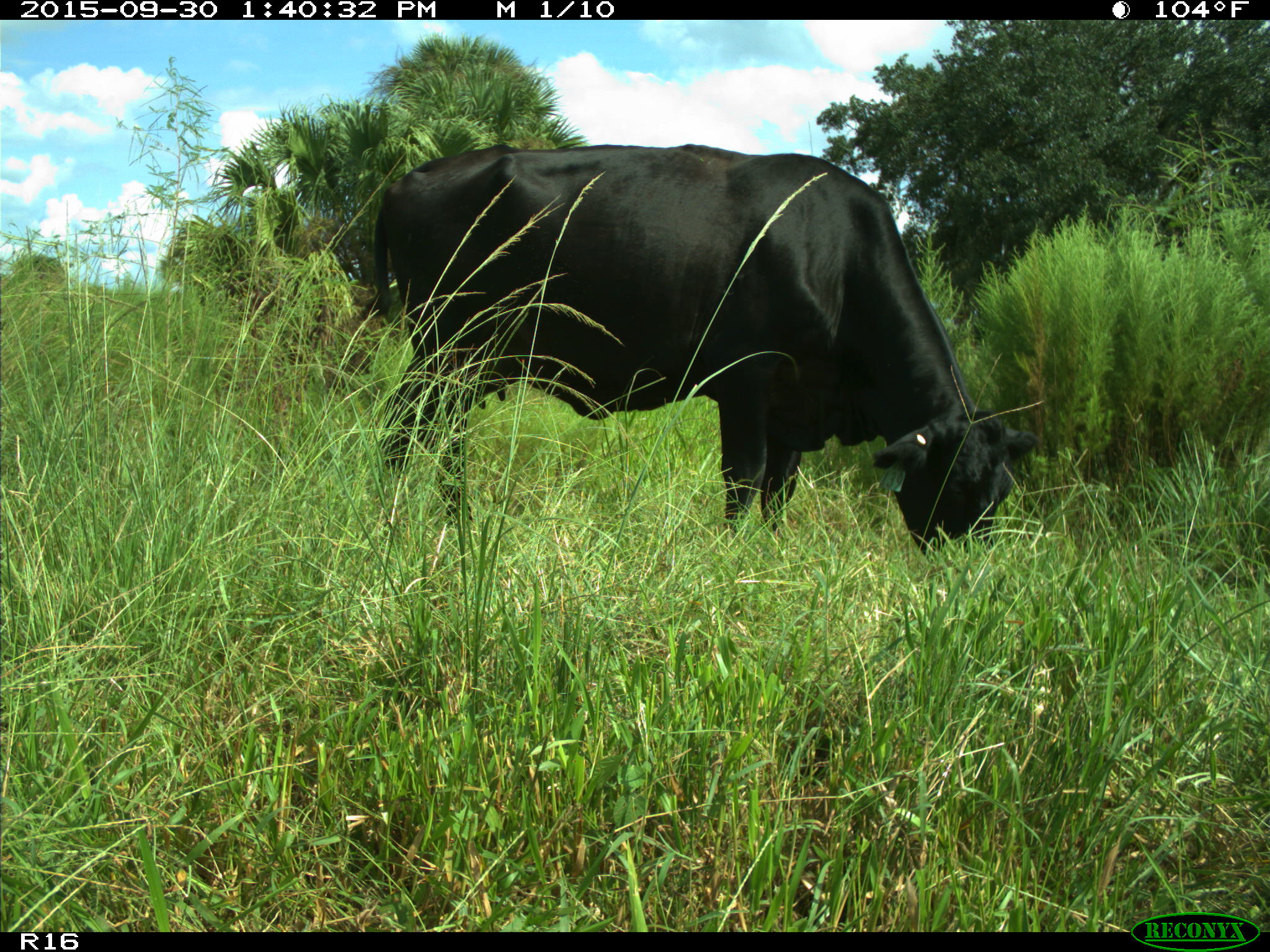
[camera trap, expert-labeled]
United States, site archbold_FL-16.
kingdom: Animalia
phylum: Chordata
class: Mammalia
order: Artiodactyla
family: Bovidae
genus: Bos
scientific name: Bos taurus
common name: domestic cow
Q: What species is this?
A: Bos taurus (domestic cow).